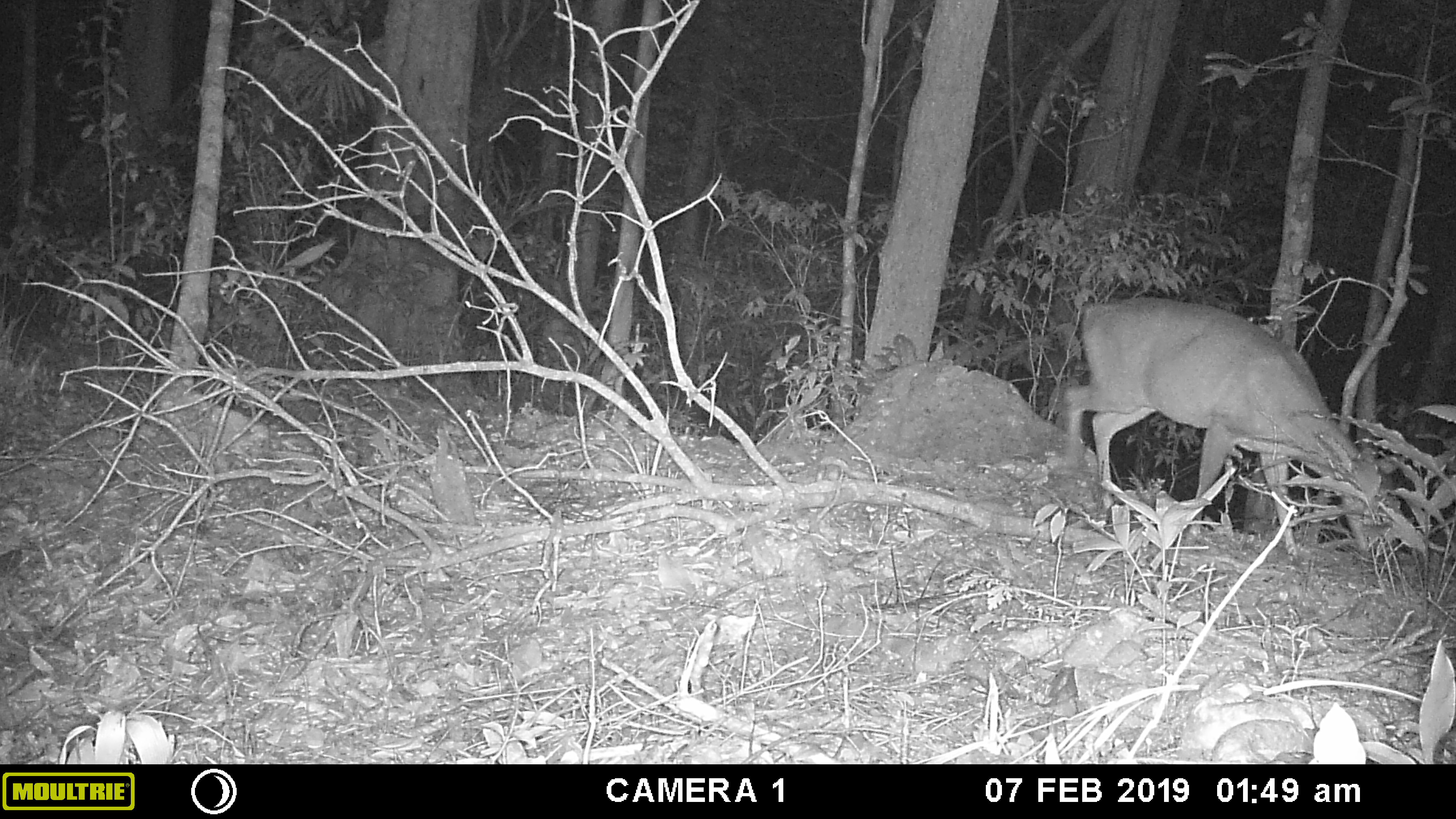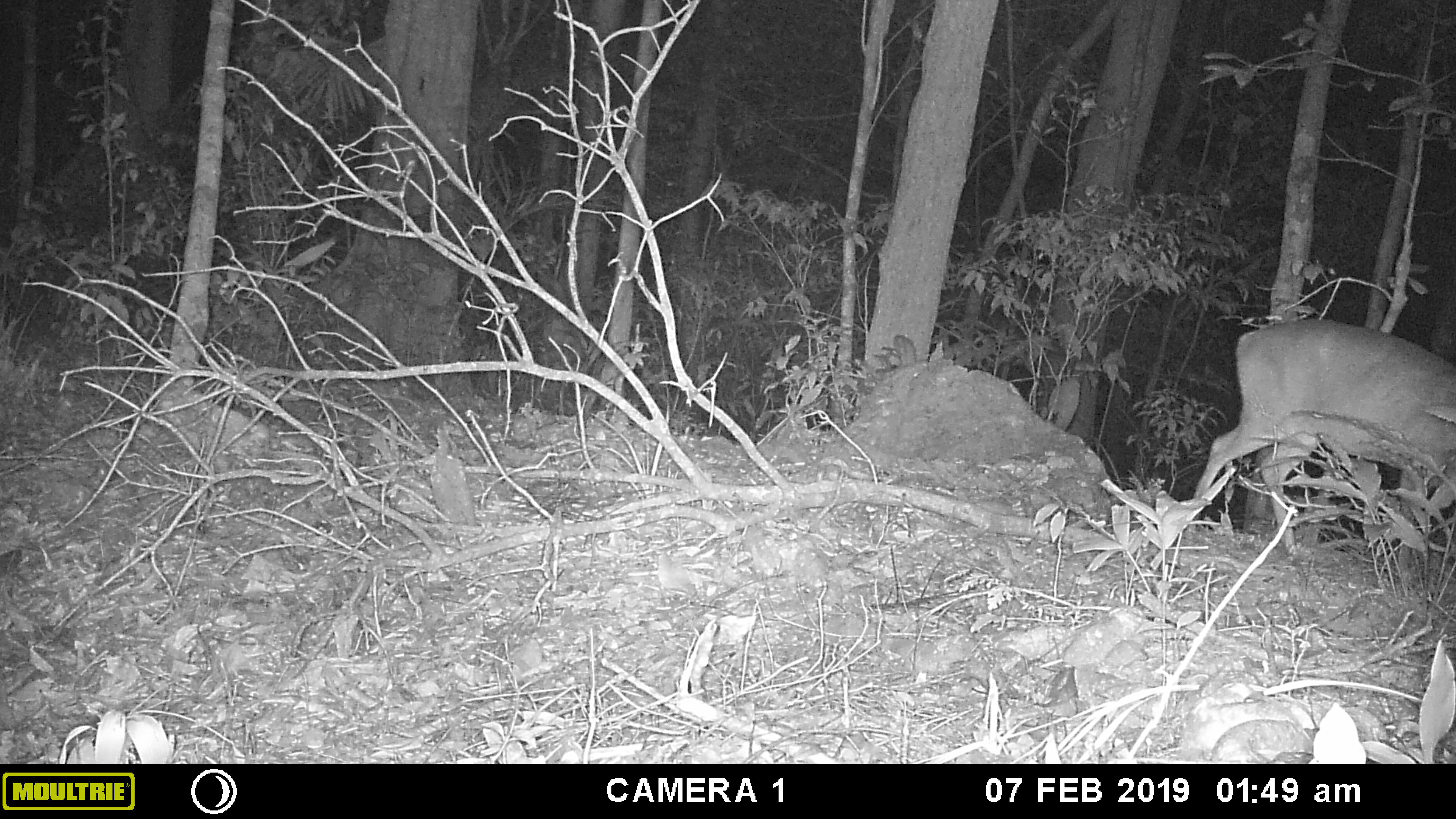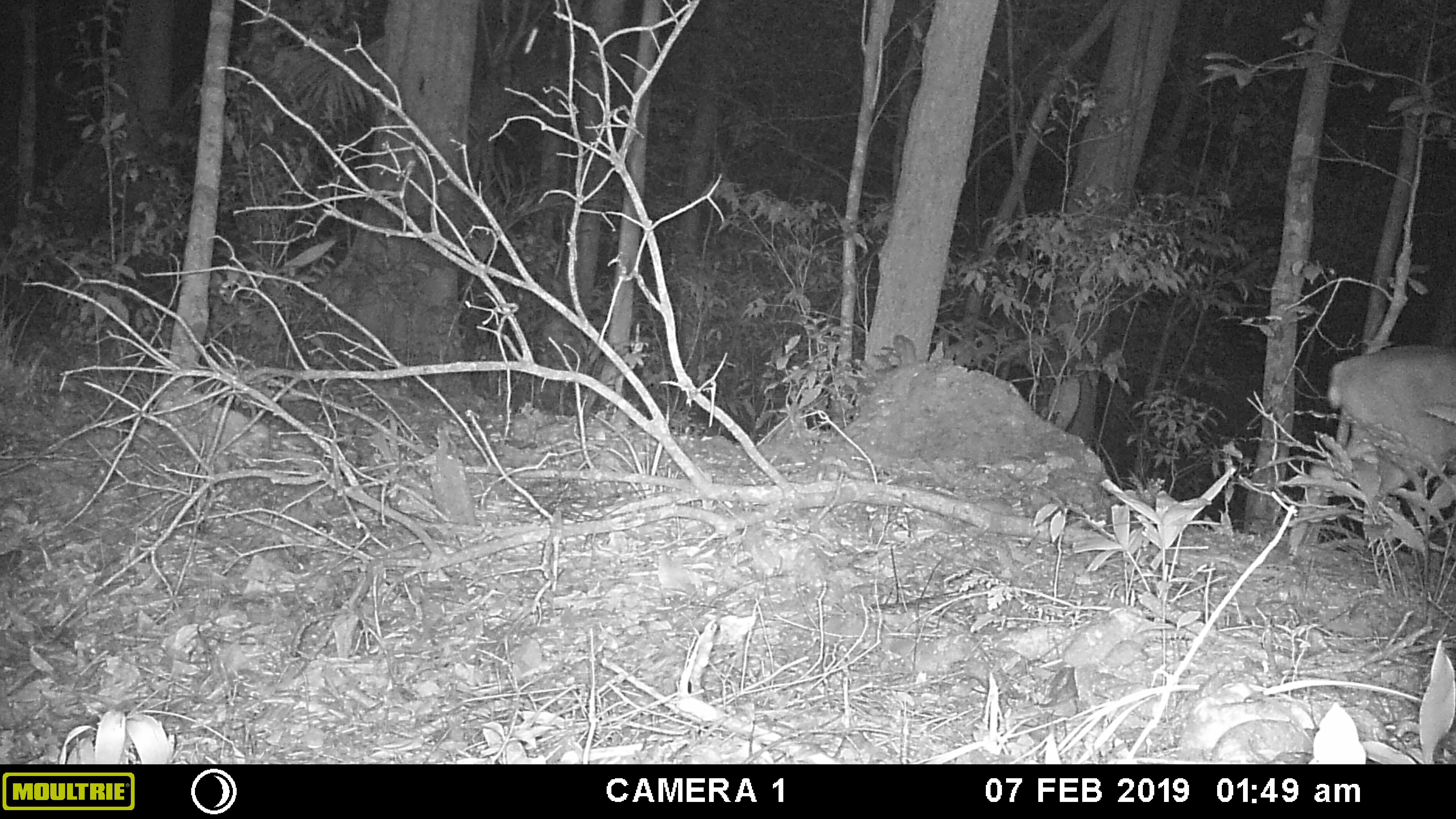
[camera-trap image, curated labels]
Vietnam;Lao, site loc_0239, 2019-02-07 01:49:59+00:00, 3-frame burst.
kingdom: Animalia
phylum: Chordata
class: Mammalia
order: Artiodactyla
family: Cervidae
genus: Muntiacus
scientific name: Muntiacus vuquangensis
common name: large-antlered muntjac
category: large antlered muntjac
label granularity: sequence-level